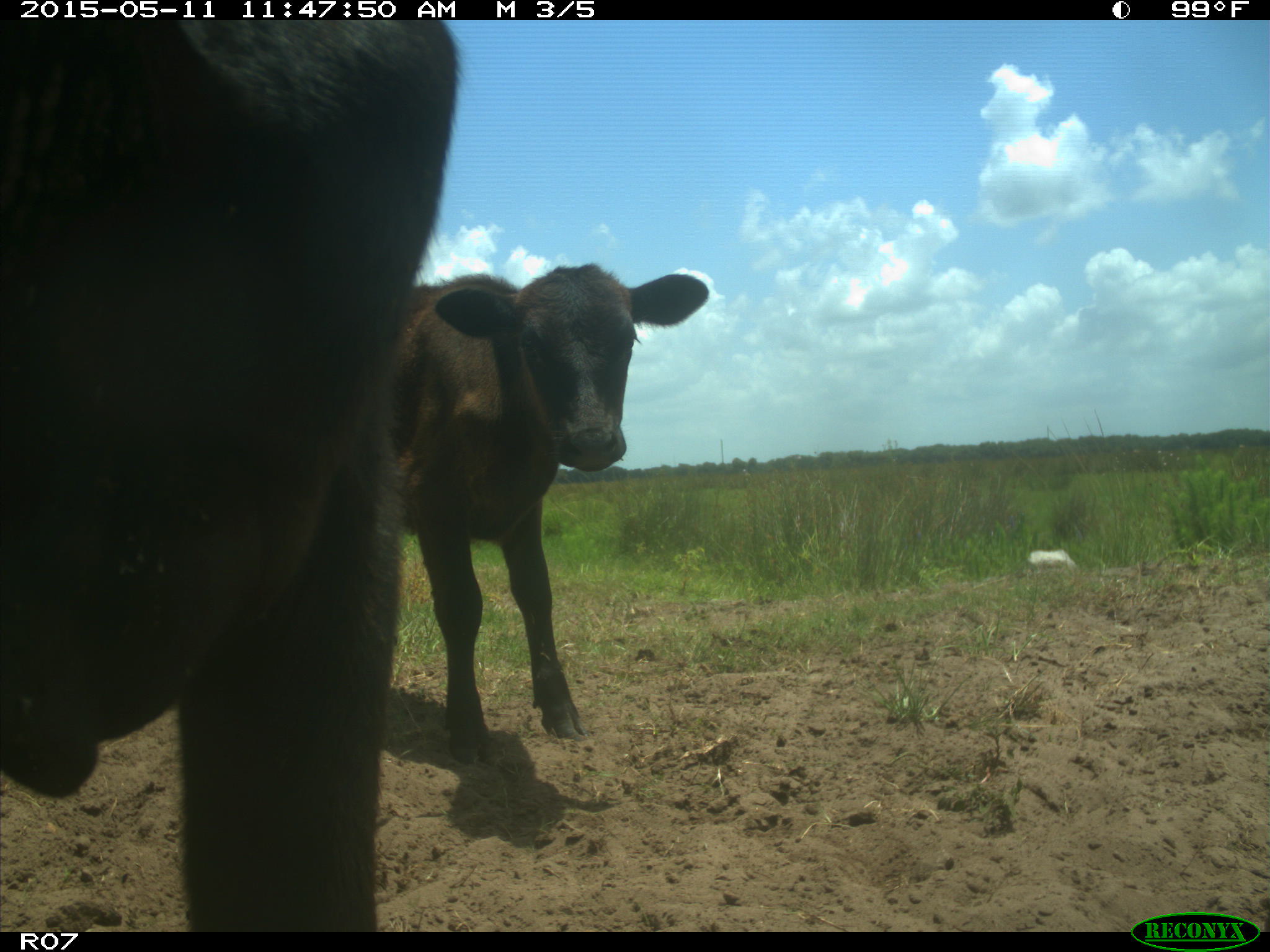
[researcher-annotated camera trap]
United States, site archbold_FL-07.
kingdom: Animalia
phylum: Chordata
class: Mammalia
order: Artiodactyla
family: Bovidae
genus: Bos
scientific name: Bos taurus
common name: domestic cow